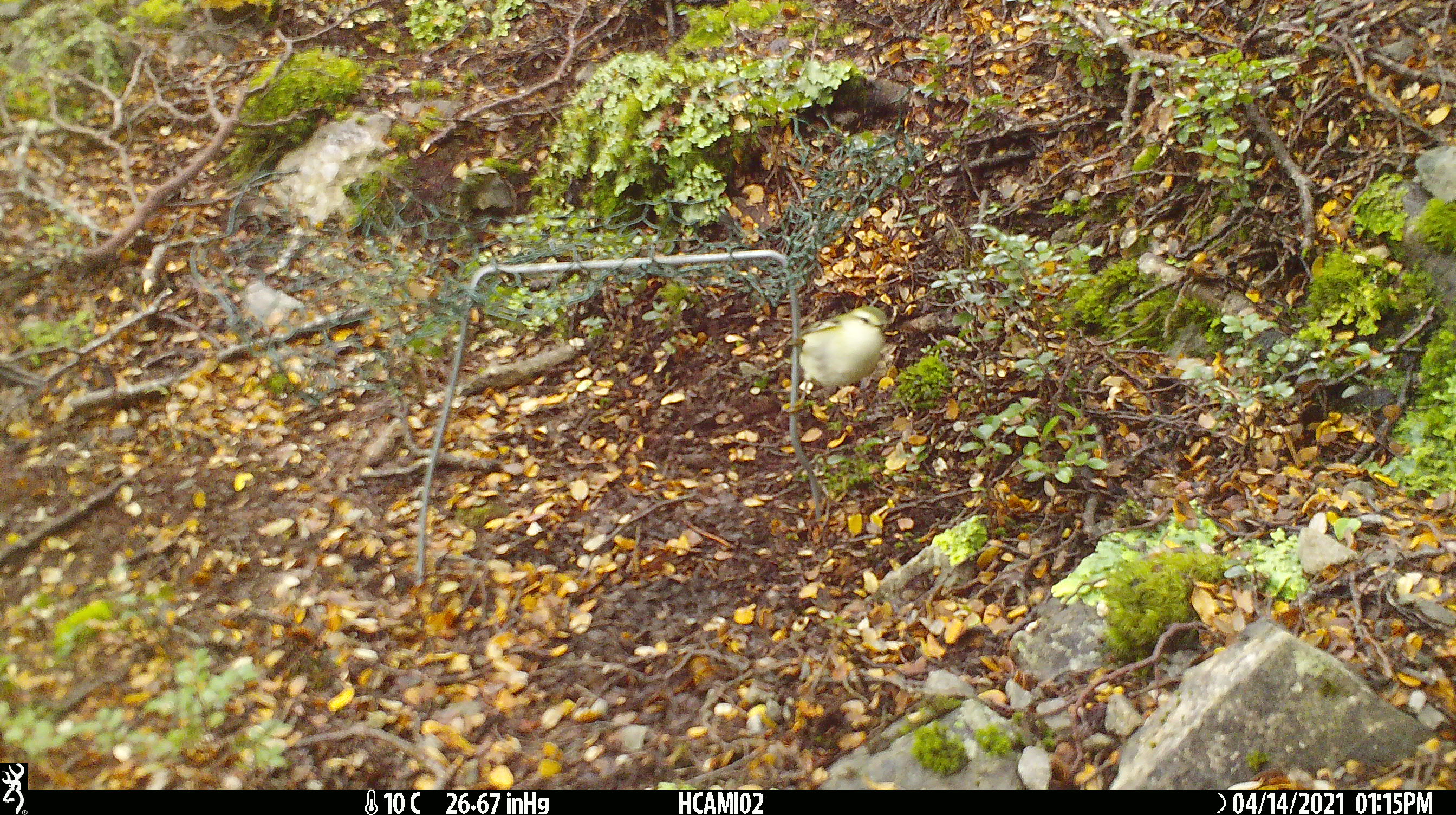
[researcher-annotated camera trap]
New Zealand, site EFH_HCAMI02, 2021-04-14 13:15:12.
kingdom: Animalia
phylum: Chordata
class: Aves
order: Passeriformes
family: Acanthisittidae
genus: Acanthisitta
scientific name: Acanthisitta chloris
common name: rifleman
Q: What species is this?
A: Rifleman (Acanthisitta chloris).